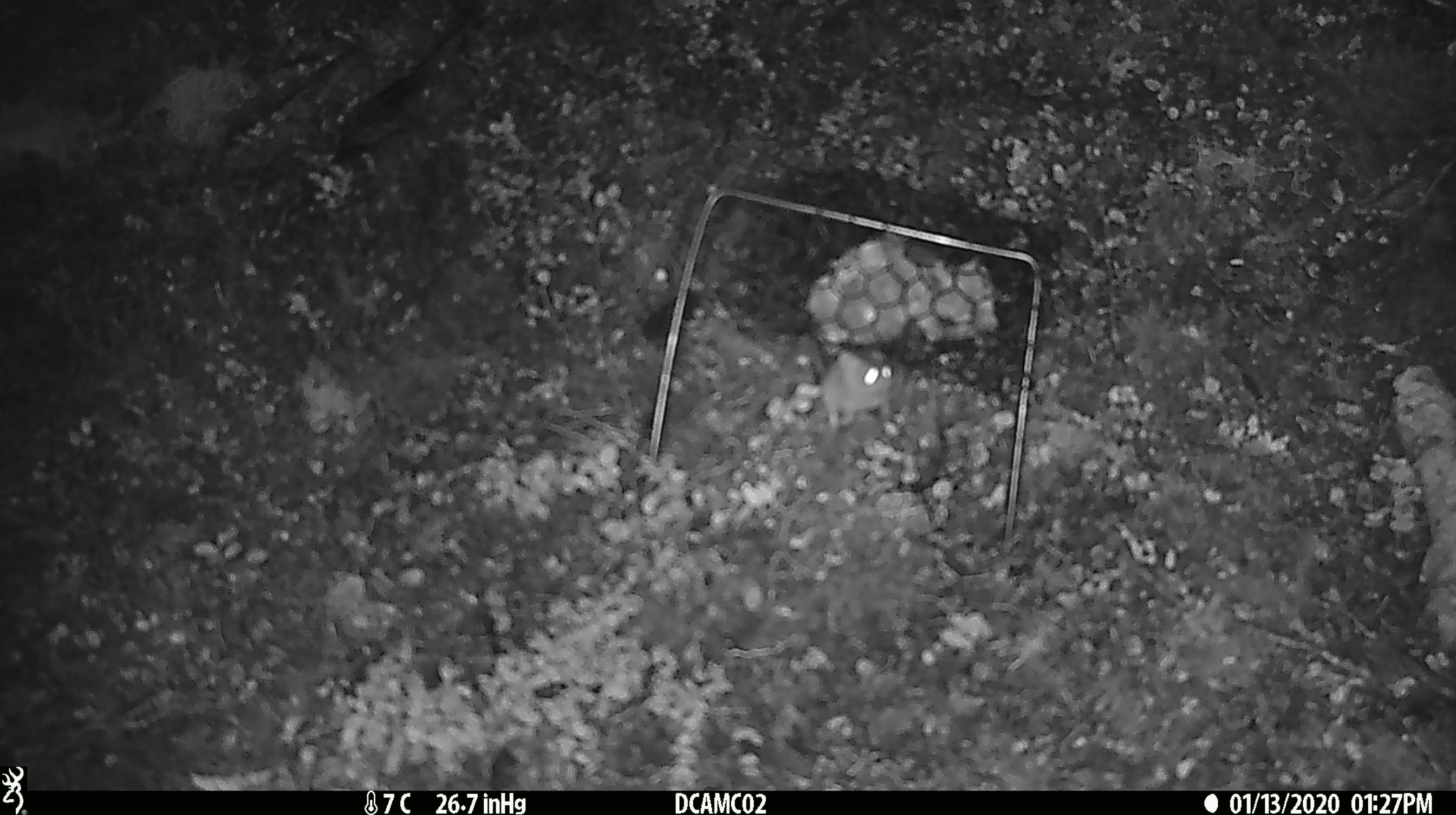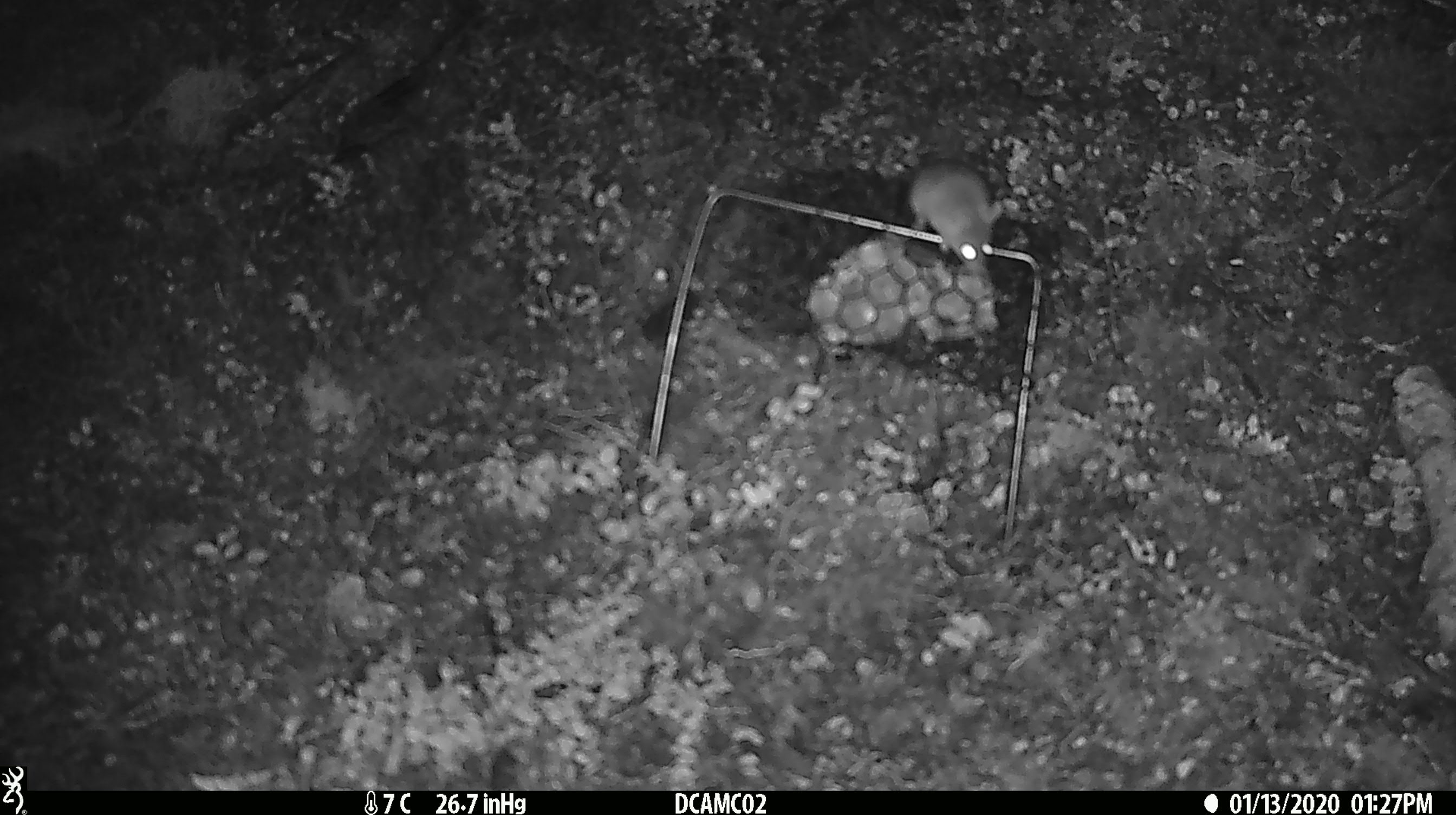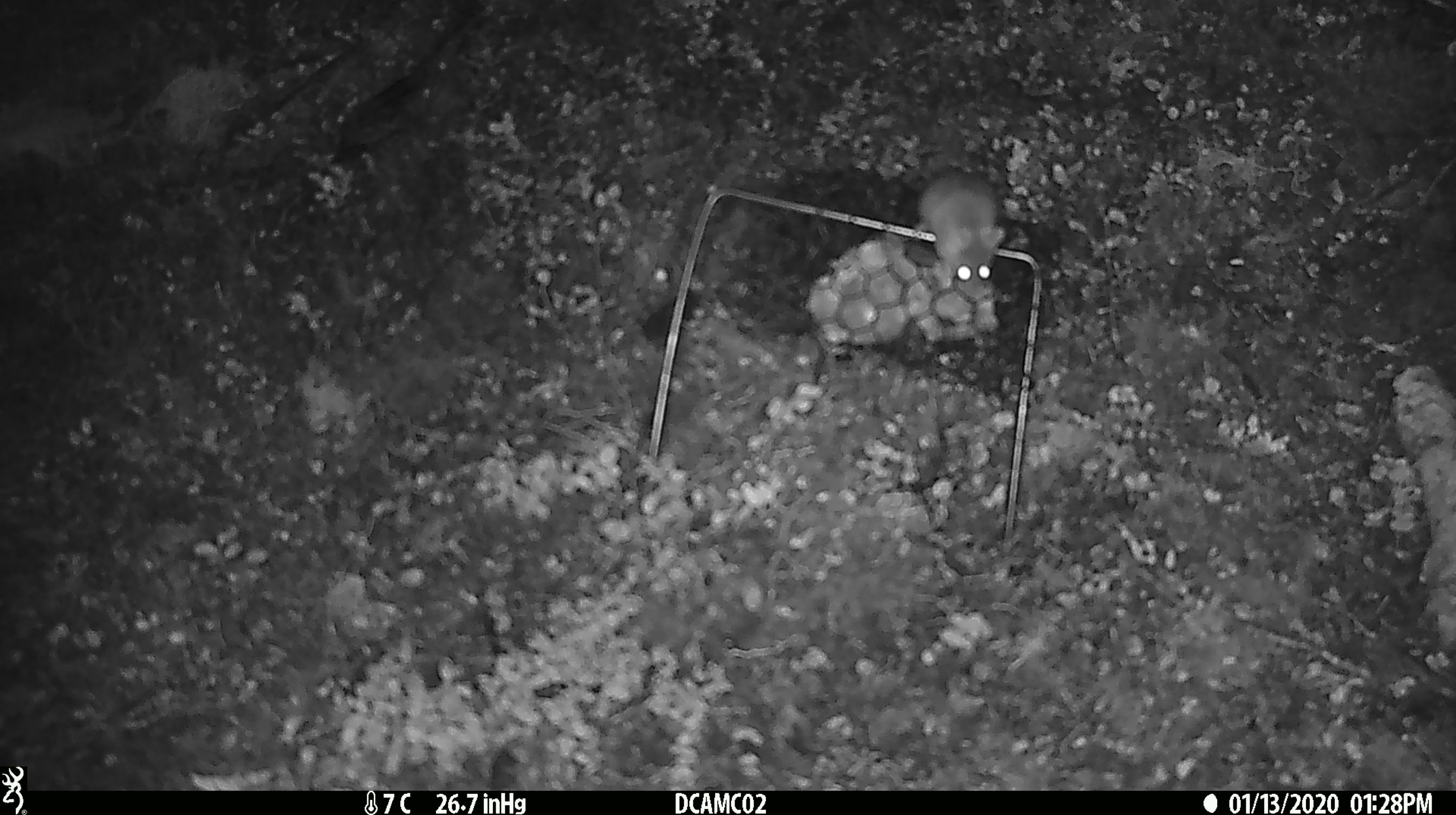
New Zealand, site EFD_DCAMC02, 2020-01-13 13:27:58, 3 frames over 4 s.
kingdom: Animalia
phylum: Chordata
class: Mammalia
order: Rodentia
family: Muridae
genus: Mus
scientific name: Mus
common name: mouse